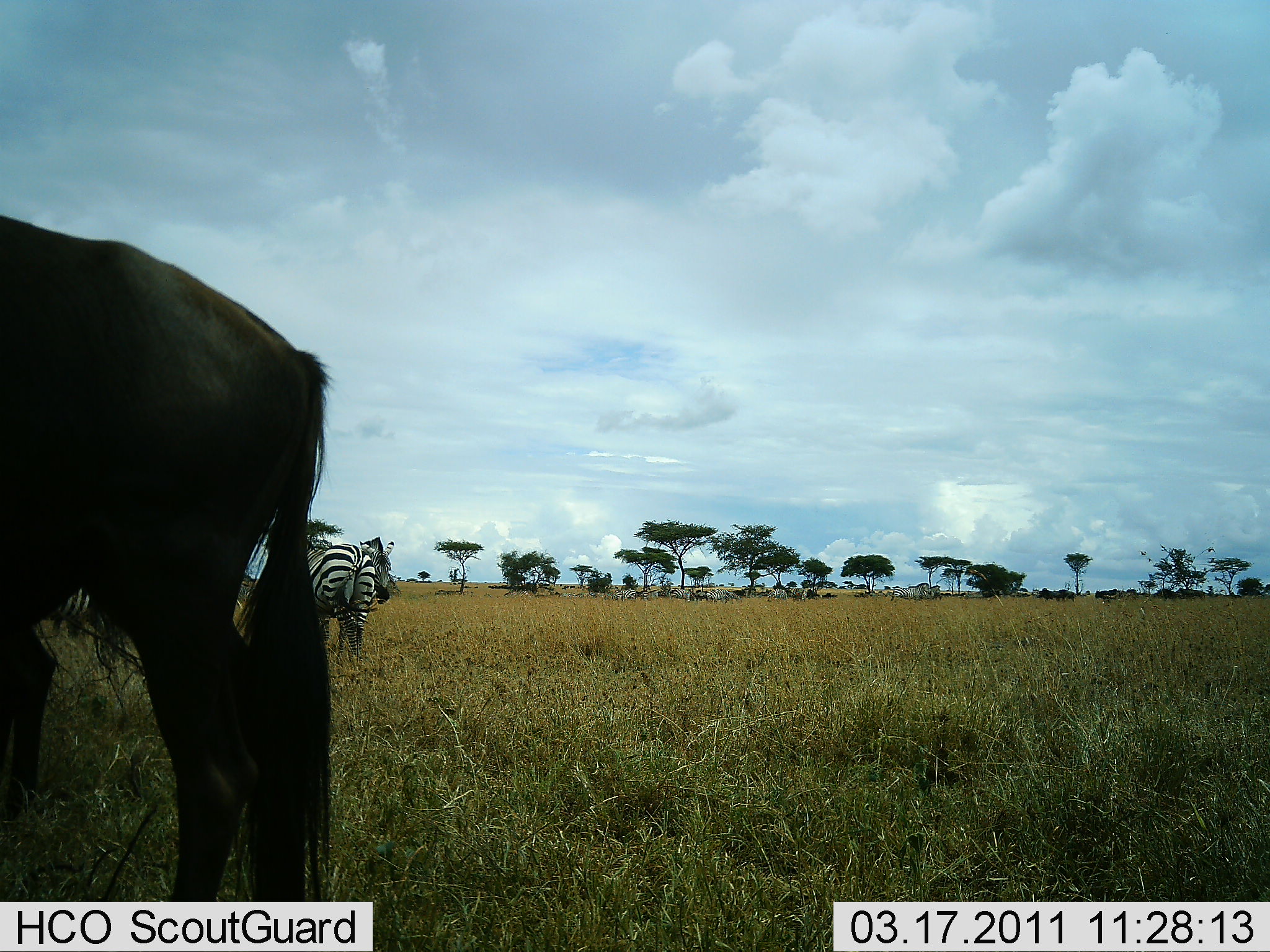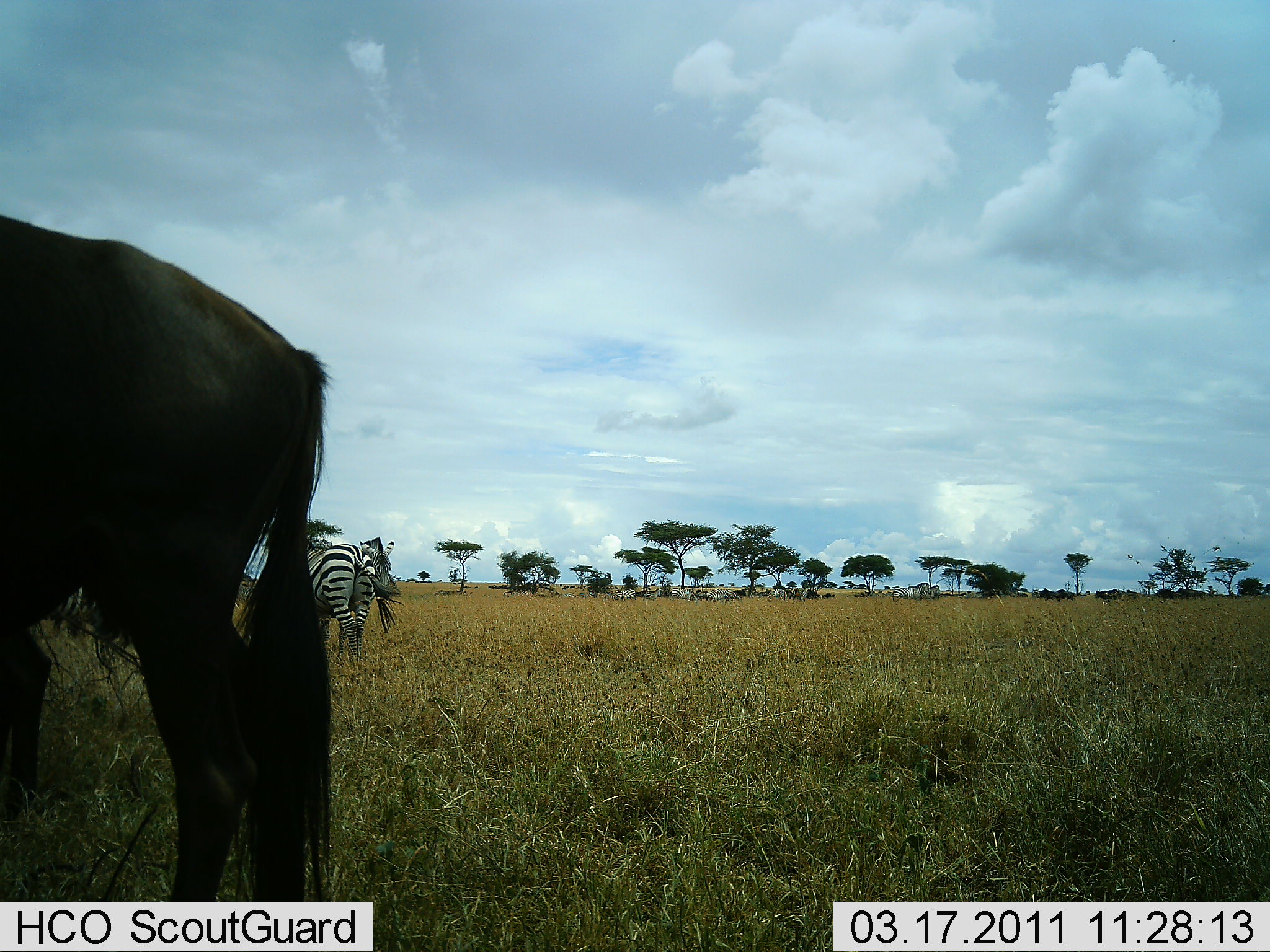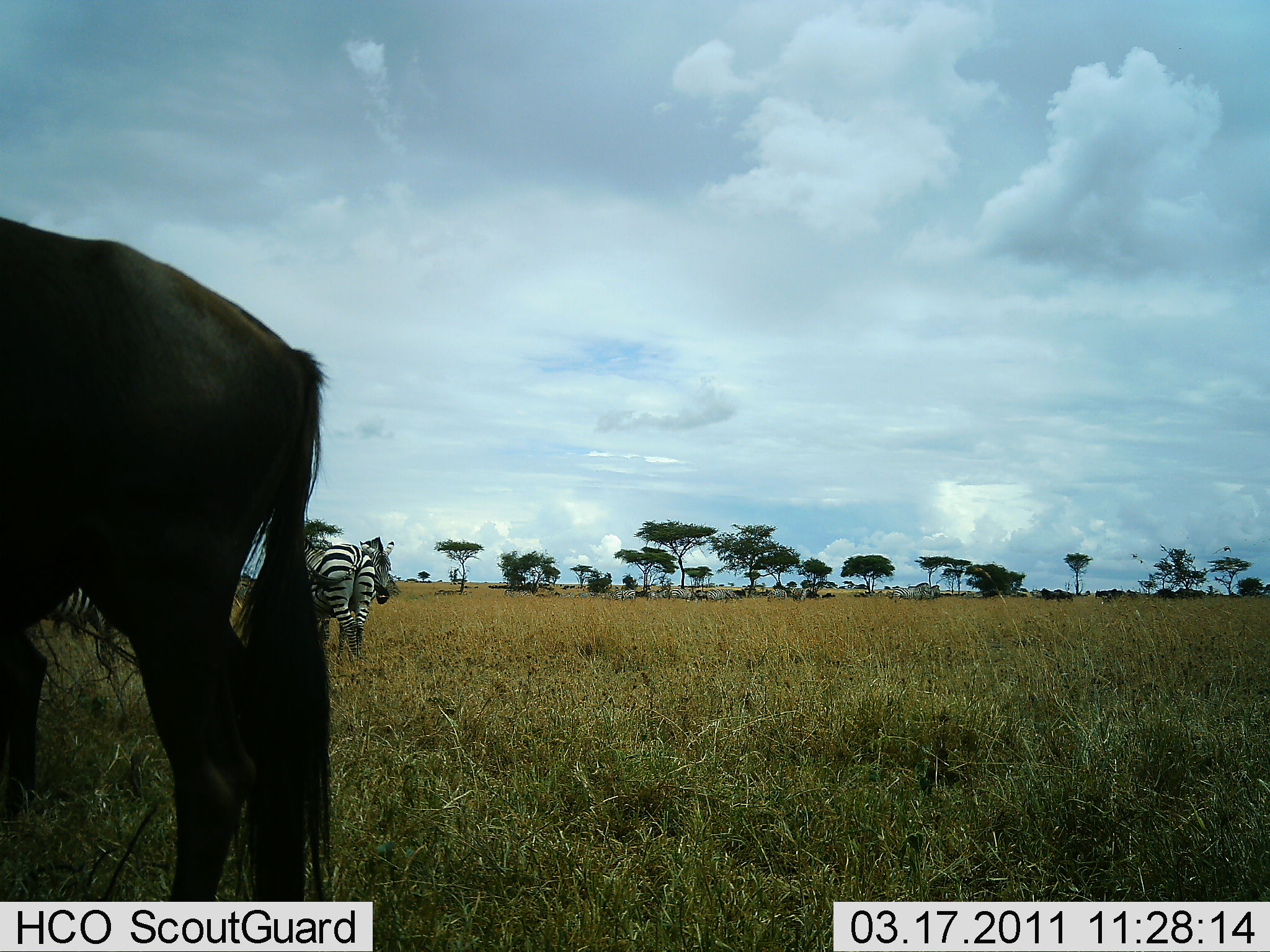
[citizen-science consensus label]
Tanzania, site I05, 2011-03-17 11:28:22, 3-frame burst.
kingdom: Animalia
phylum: Chordata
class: Mammalia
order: Artiodactyla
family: Bovidae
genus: Connochaetes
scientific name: Connochaetes taurinus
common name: blue wildebeest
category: wildebeest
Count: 1.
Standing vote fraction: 100%.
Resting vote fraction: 0%.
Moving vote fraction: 0%.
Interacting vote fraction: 0%.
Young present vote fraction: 0%.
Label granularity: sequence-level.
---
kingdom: Animalia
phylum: Chordata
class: Mammalia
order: Perissodactyla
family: Equidae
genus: Equus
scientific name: Equus quagga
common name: plains zebra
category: zebra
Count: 2.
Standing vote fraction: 100%.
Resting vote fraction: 0%.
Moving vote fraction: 0%.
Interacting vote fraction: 0%.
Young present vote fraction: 0%.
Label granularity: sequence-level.